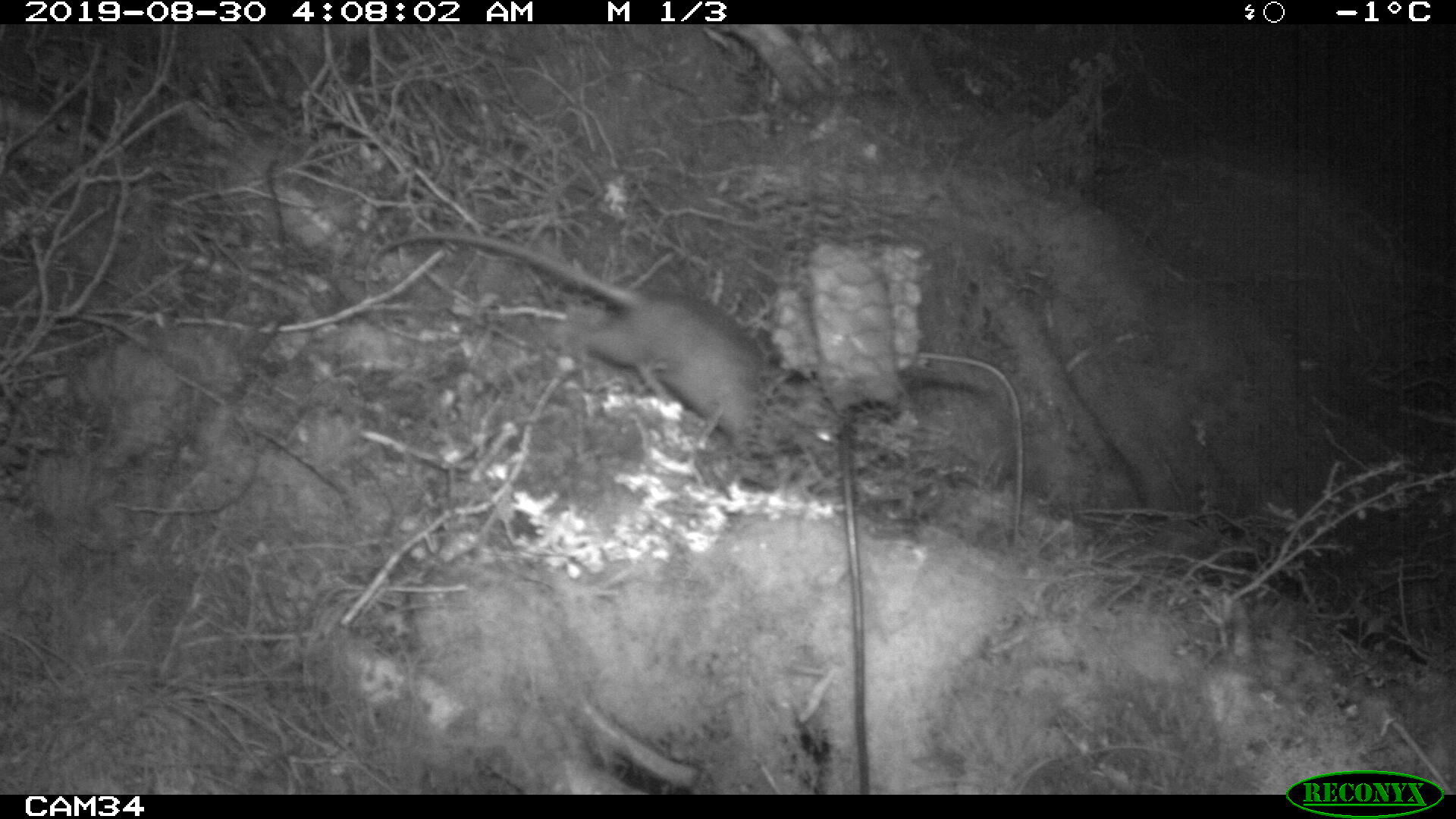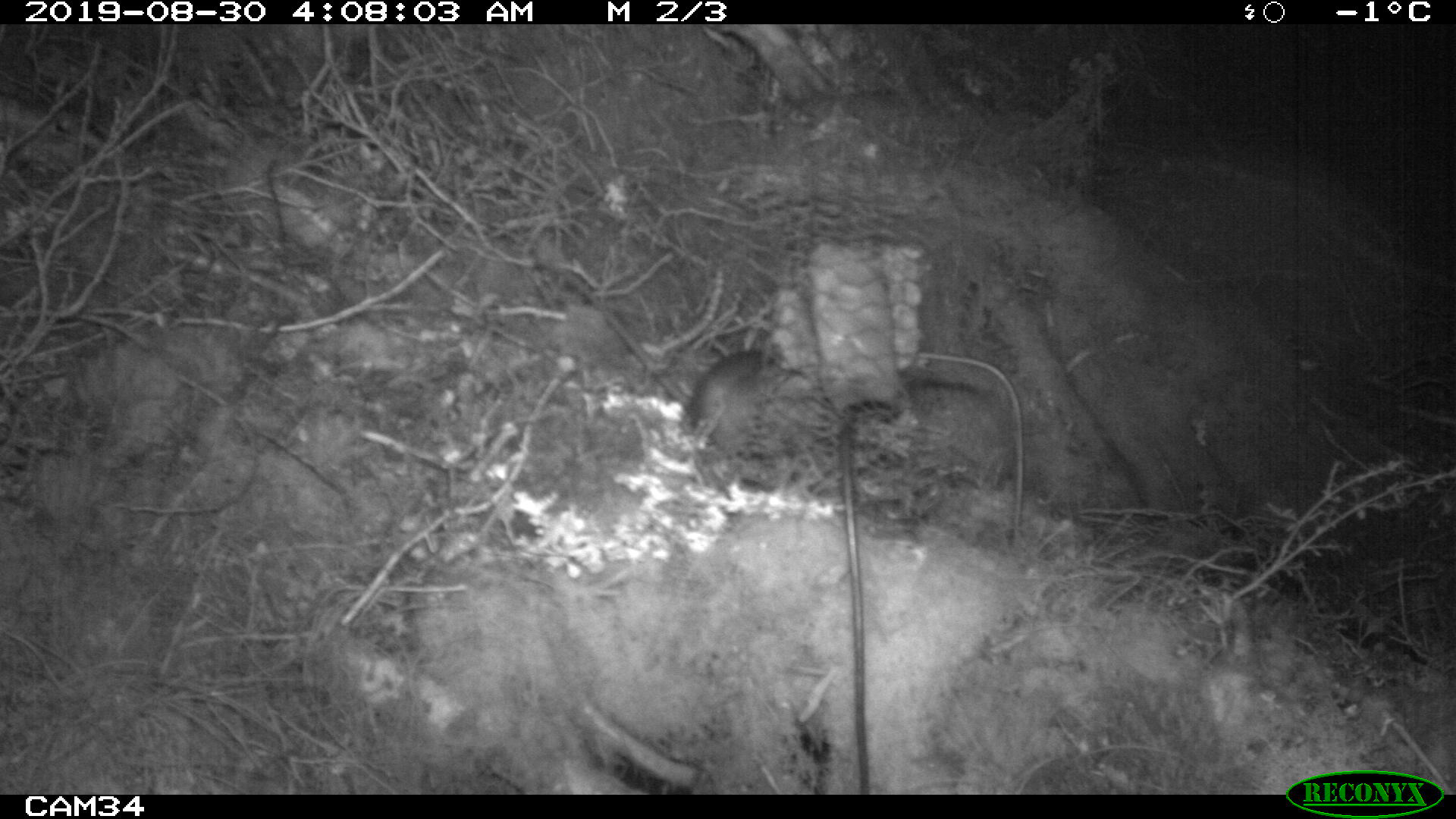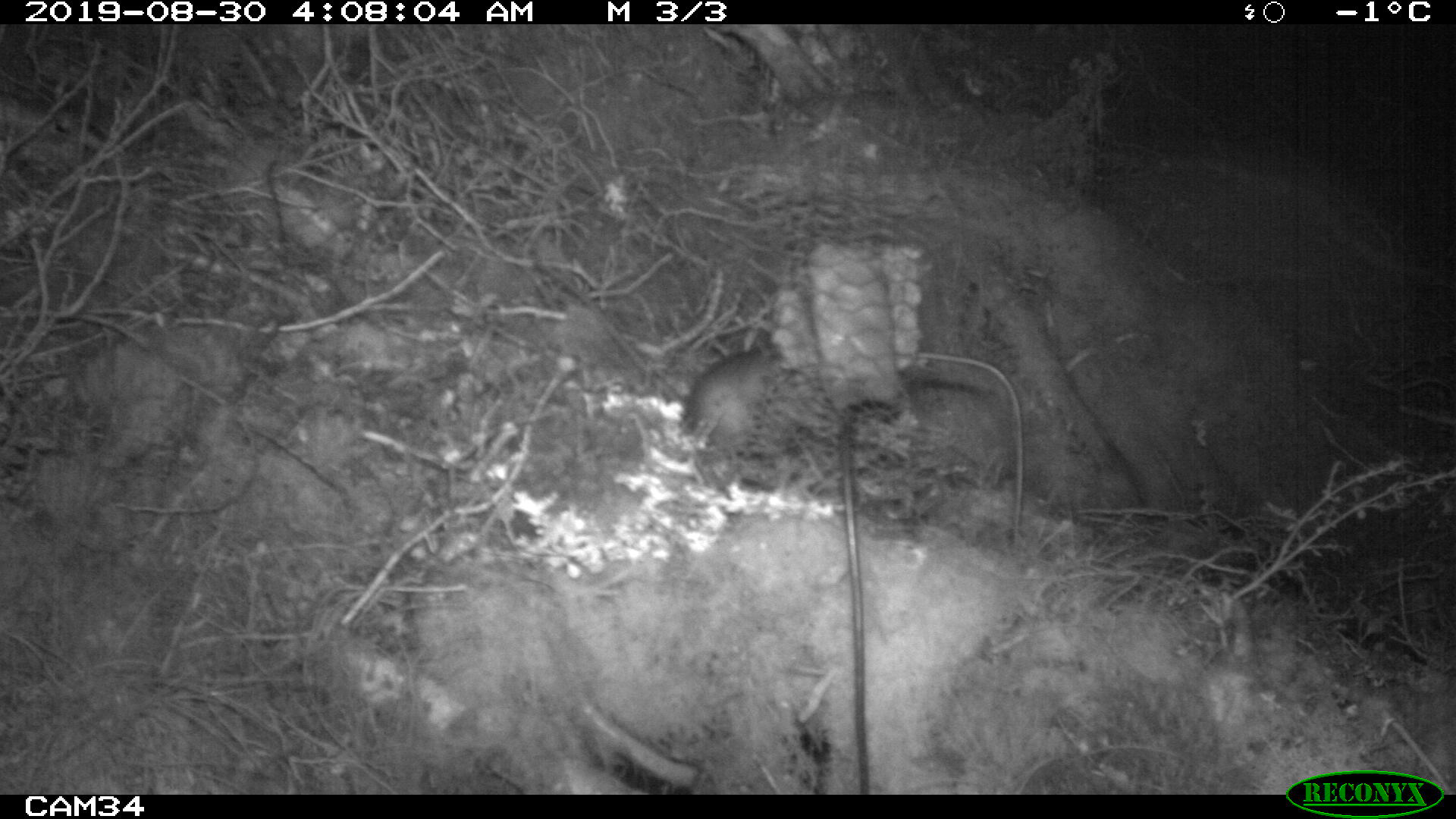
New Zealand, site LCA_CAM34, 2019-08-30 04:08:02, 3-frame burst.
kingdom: Animalia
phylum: Chordata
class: Mammalia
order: Rodentia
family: Muridae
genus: Rattus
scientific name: Rattus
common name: rat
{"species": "rat (Rattus)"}